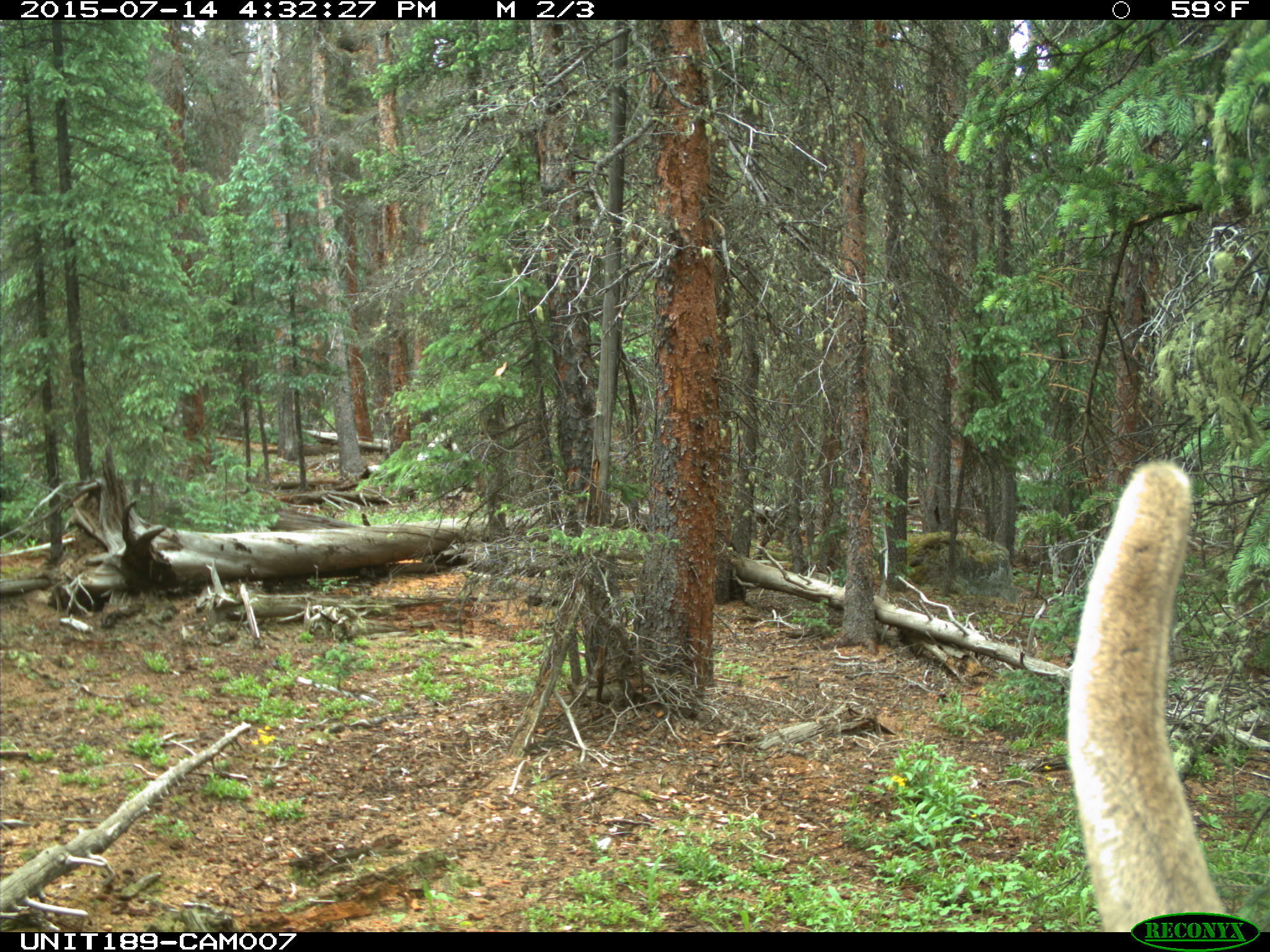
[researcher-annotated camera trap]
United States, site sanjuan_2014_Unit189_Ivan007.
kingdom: Animalia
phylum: Chordata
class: Mammalia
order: Artiodactyla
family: Cervidae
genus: Cervus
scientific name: Cervus elaphus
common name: red deer